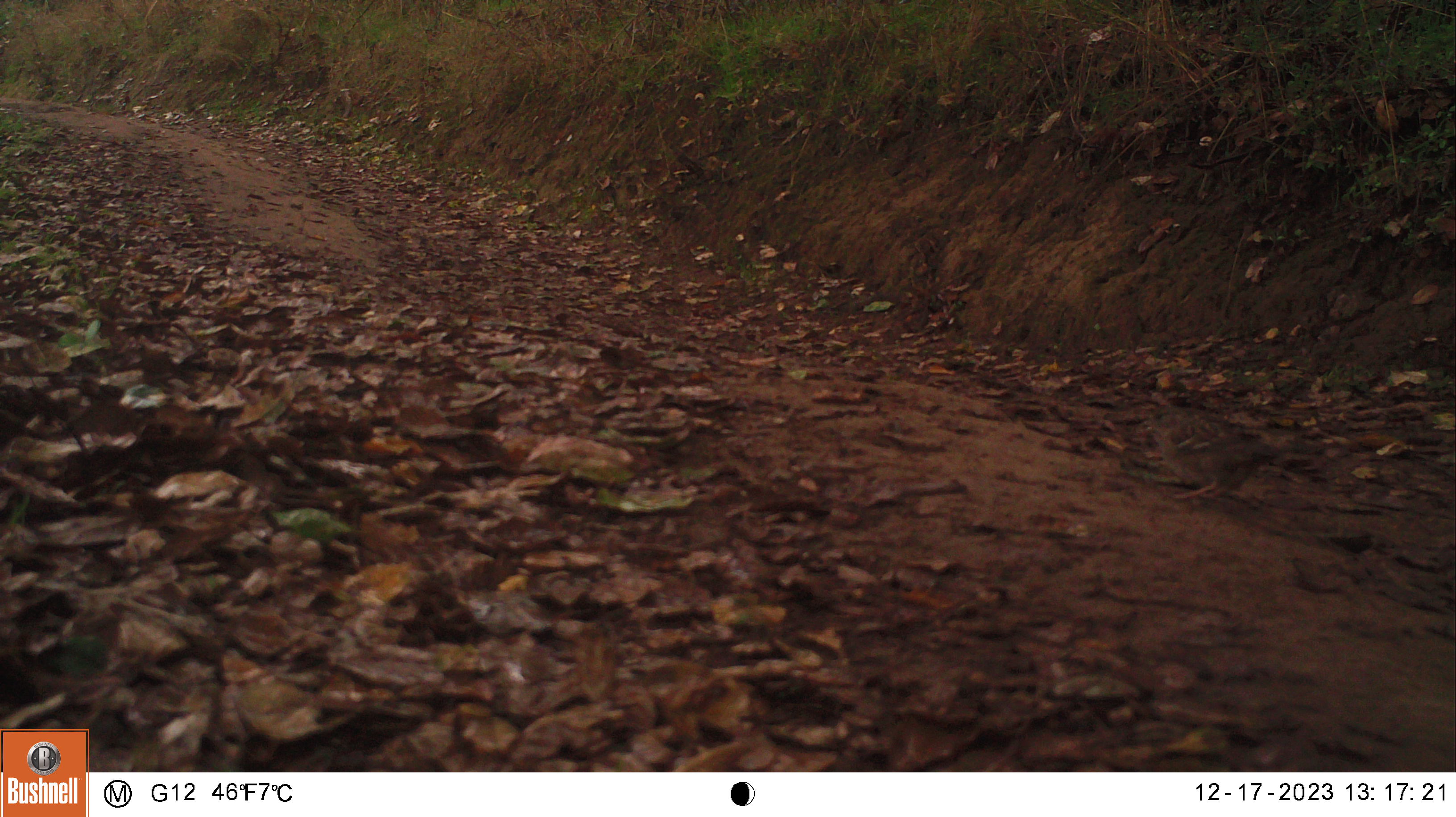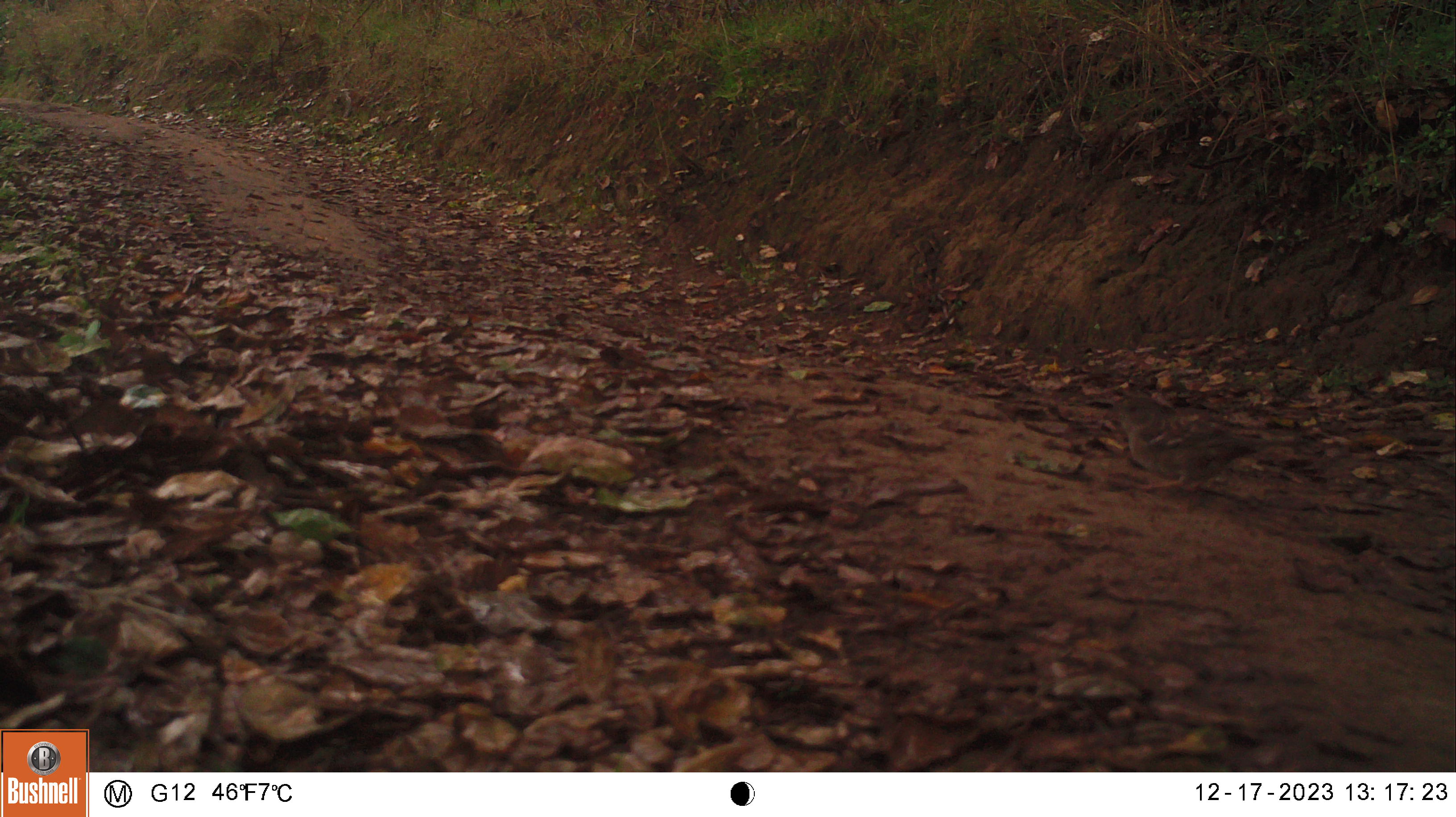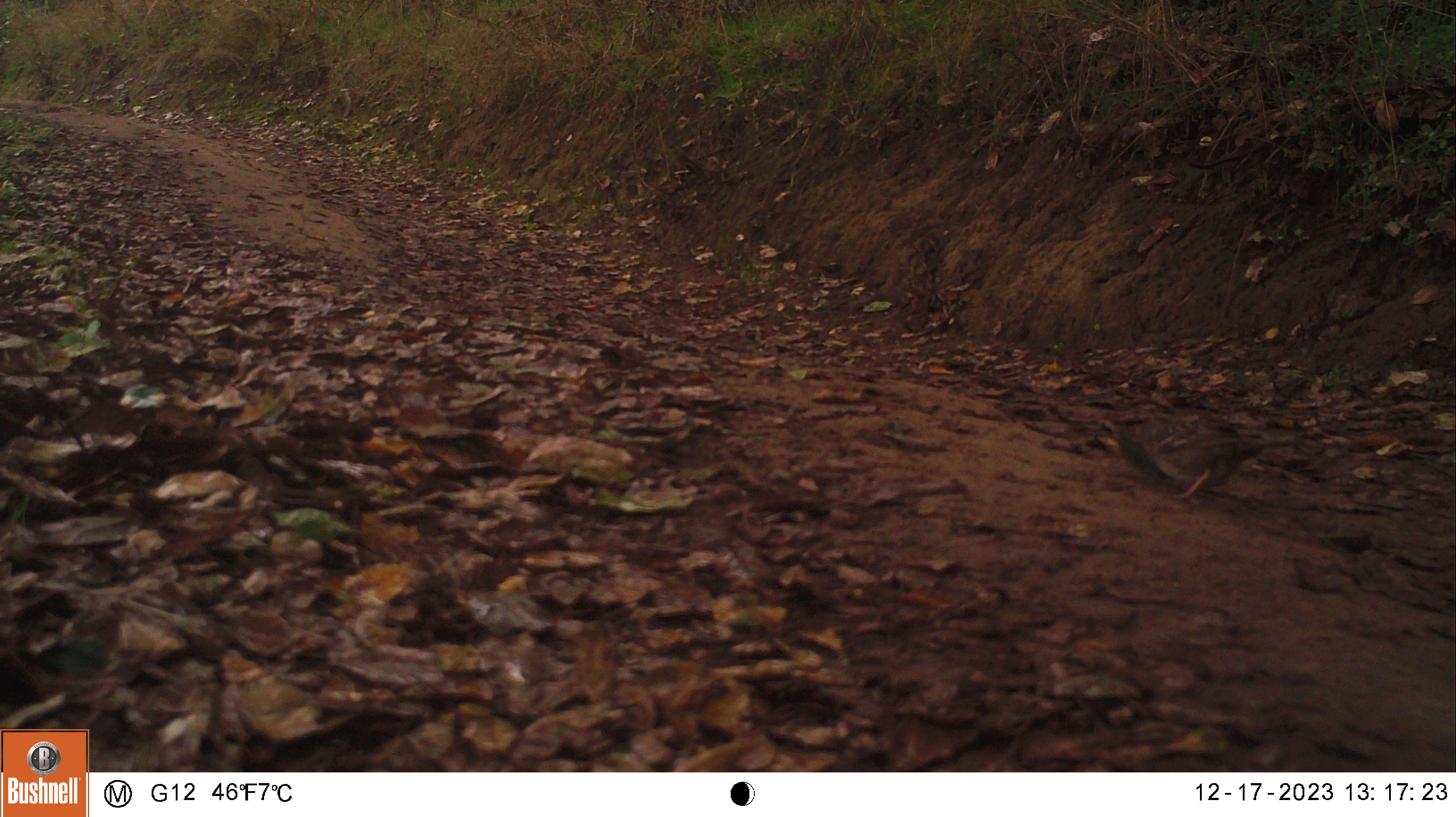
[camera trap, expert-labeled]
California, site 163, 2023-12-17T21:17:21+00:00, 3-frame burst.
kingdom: Animalia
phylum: Chordata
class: Aves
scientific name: Aves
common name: bird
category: unknown bird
Unknown bird (bird) (Aves).